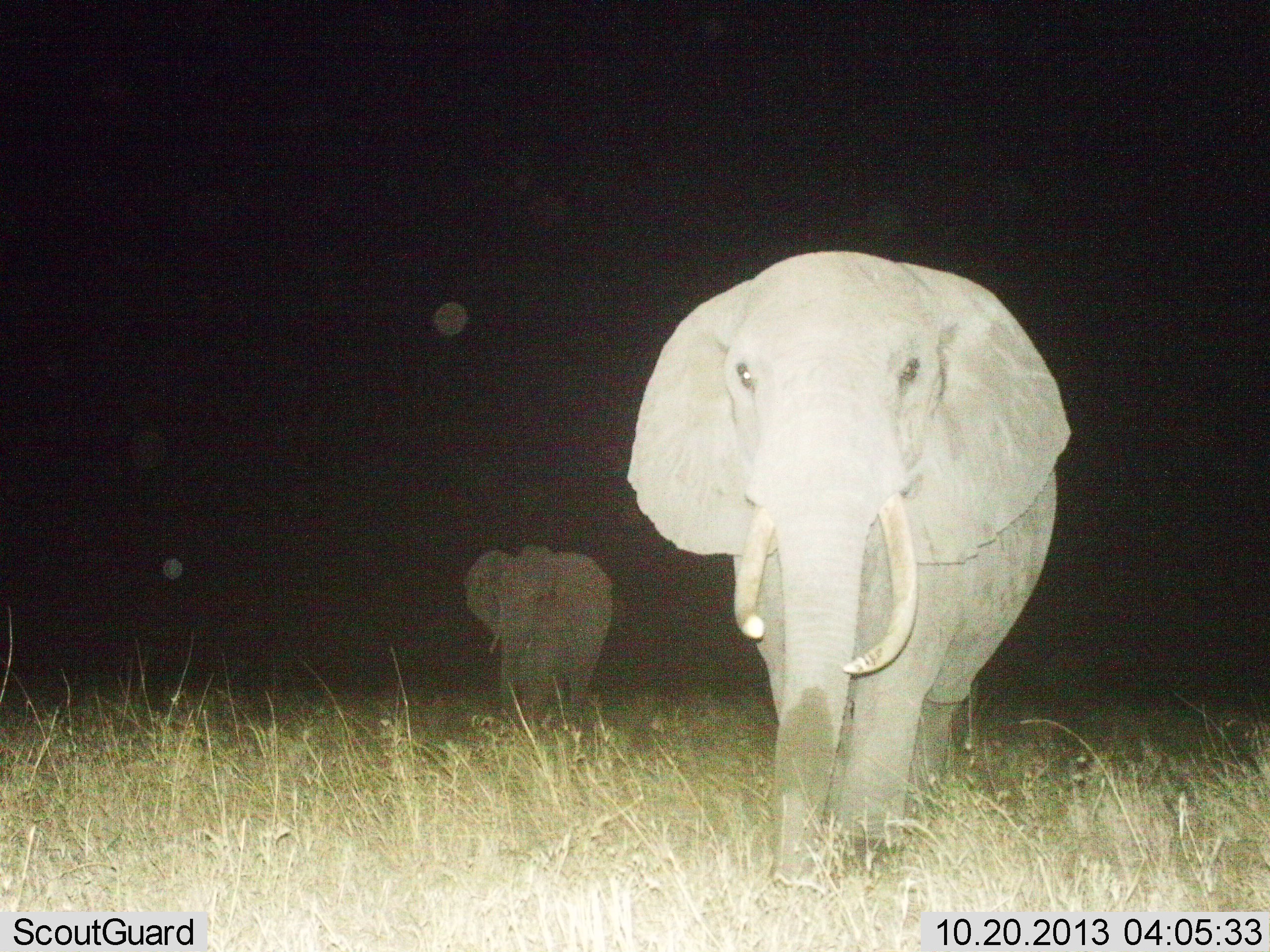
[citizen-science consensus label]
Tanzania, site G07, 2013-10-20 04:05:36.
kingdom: Animalia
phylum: Chordata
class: Mammalia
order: Proboscidea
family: Elephantidae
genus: Loxodonta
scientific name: Loxodonta africana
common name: african bush elephant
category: elephant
Elephant (african bush elephant) (Loxodonta africana), count 2. Behavior (volunteer vote fractions): standing 30%, resting 0%, moving 70%, interacting 0%. Young present (vote fraction): 0%. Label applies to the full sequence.